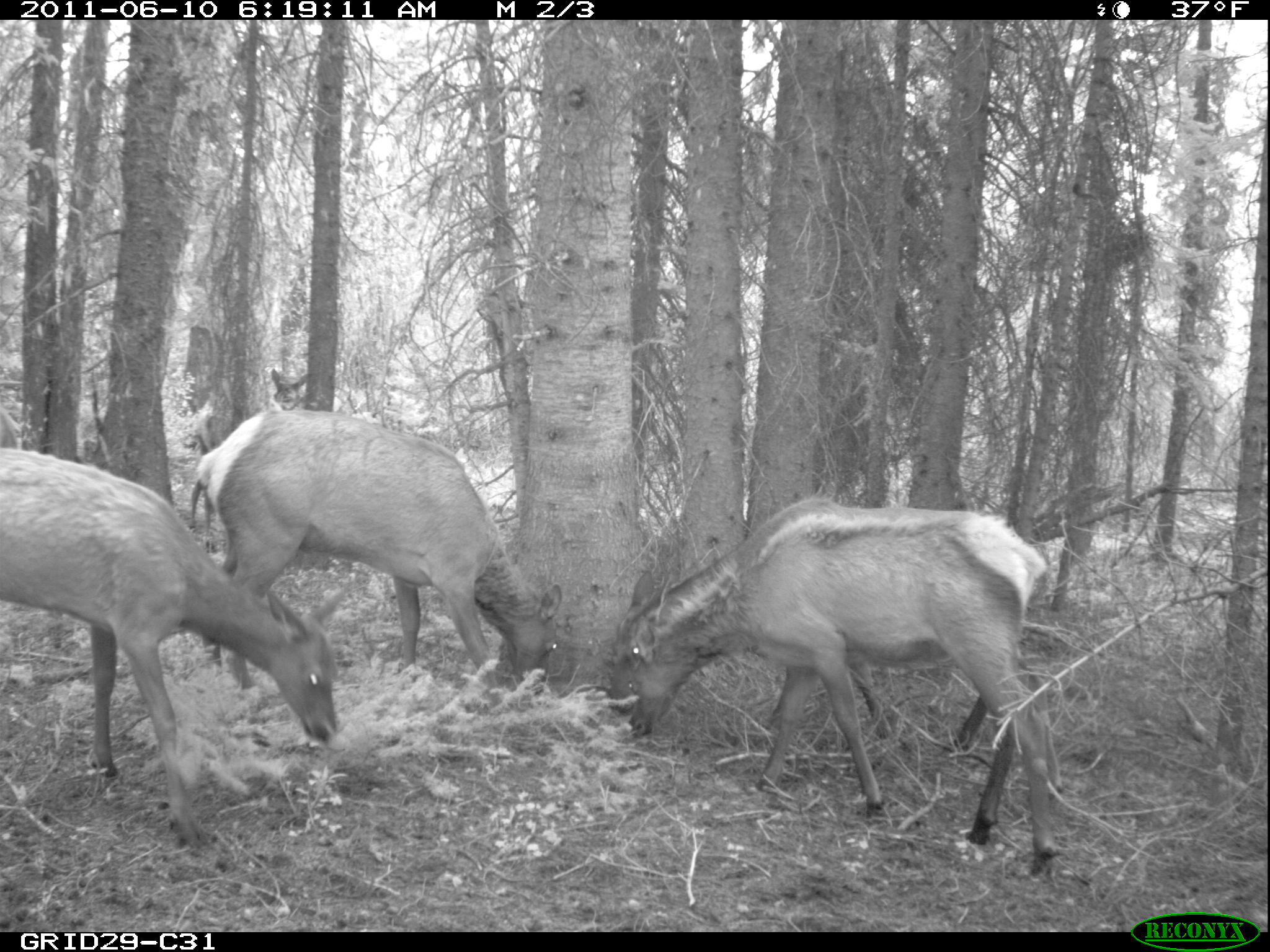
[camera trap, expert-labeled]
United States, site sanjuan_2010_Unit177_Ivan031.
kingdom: Animalia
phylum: Chordata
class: Mammalia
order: Artiodactyla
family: Cervidae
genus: Cervus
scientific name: Cervus elaphus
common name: red deer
Cervus elaphus (red deer).